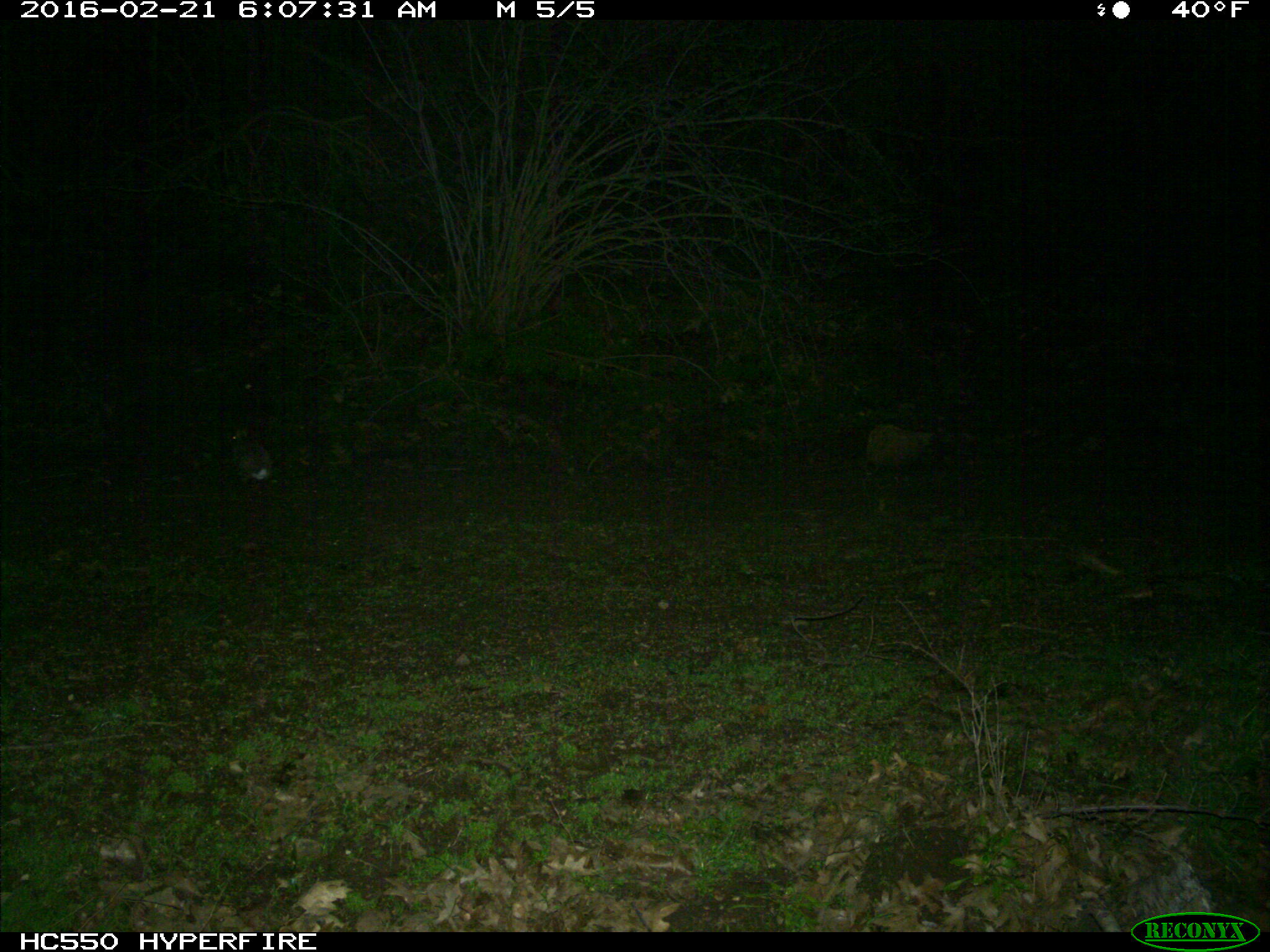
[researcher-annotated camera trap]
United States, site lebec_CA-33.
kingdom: Animalia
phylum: Chordata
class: Mammalia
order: Lagomorpha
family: Leporidae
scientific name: Leporidae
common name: rabbits and hares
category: unidentified rabbit